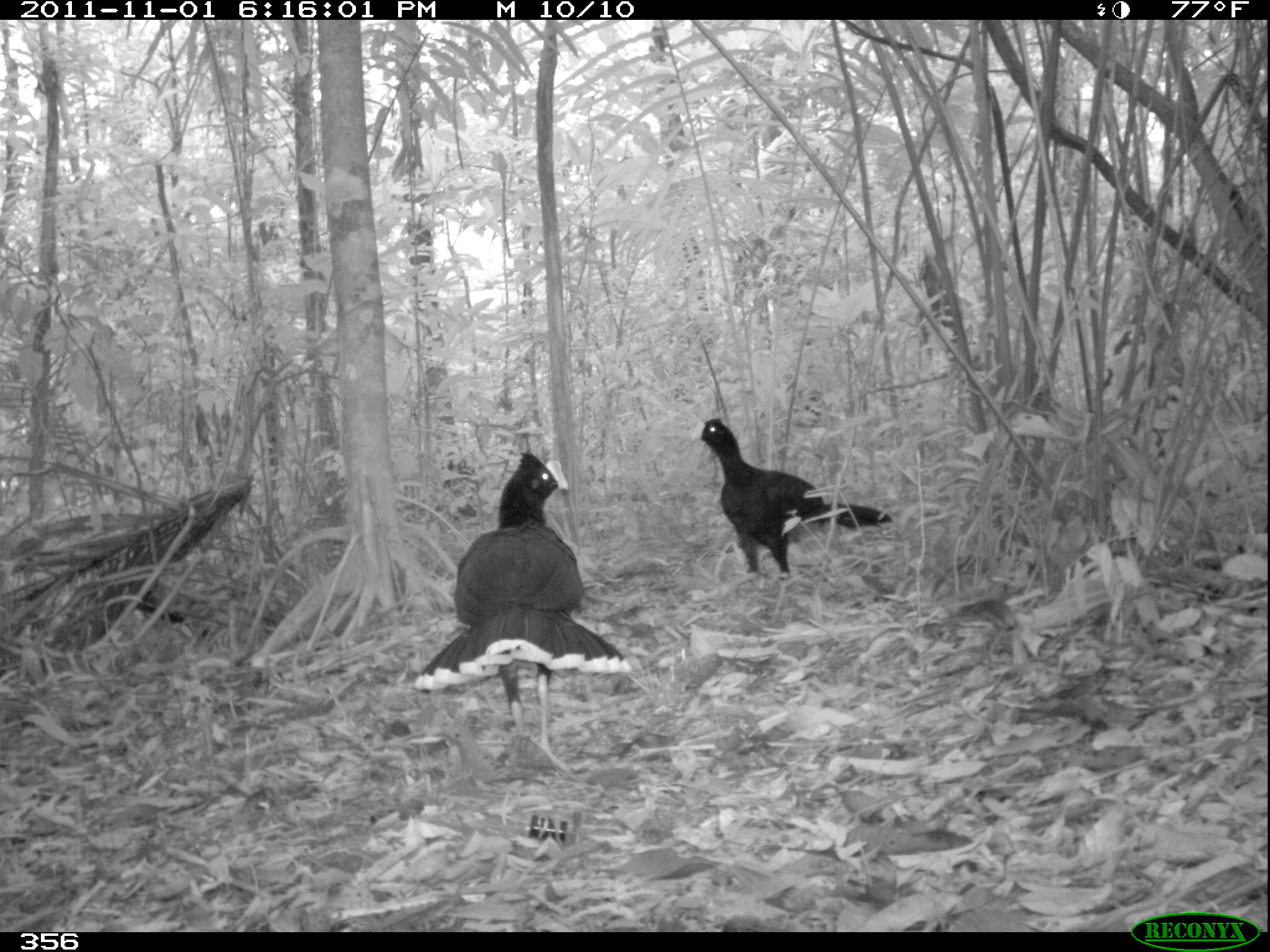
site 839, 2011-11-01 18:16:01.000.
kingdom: Animalia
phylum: Chordata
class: Aves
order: Galliformes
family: Cracidae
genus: Mitu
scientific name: Mitu tuberosum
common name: razor-billed curassow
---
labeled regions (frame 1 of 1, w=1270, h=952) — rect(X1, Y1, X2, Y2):
mitu tuberosum: rect(411, 453, 633, 775); rect(698, 418, 896, 586)